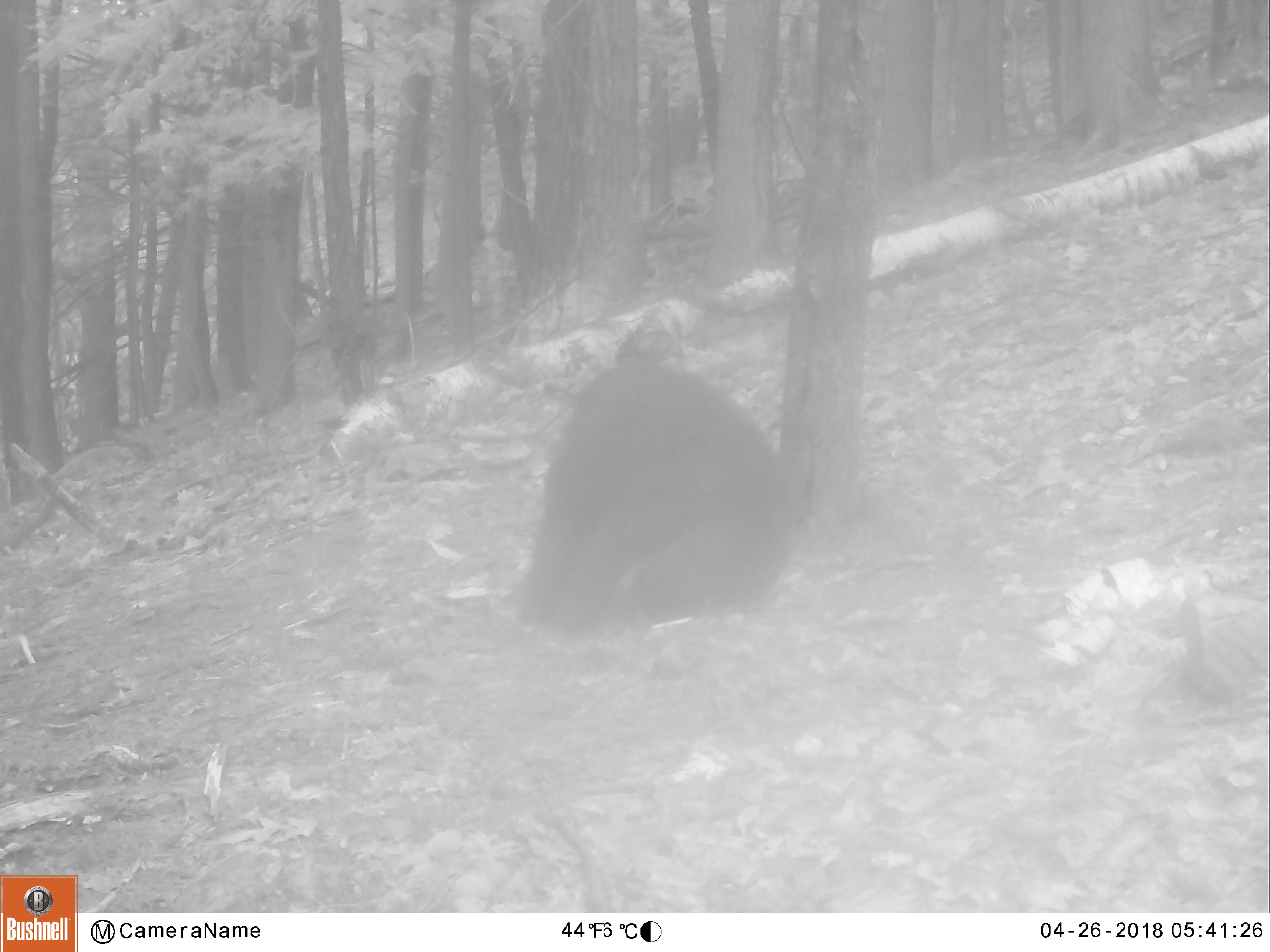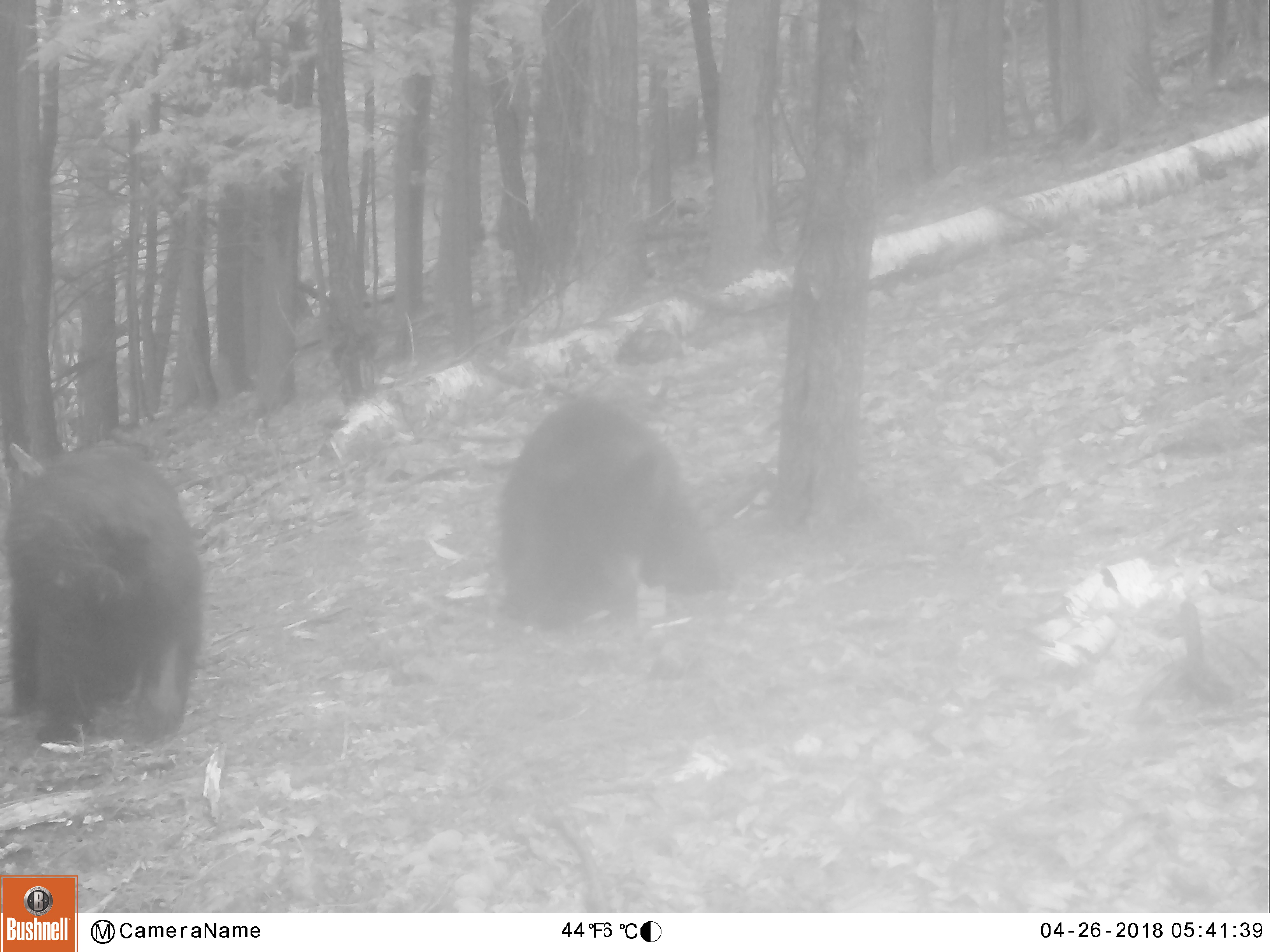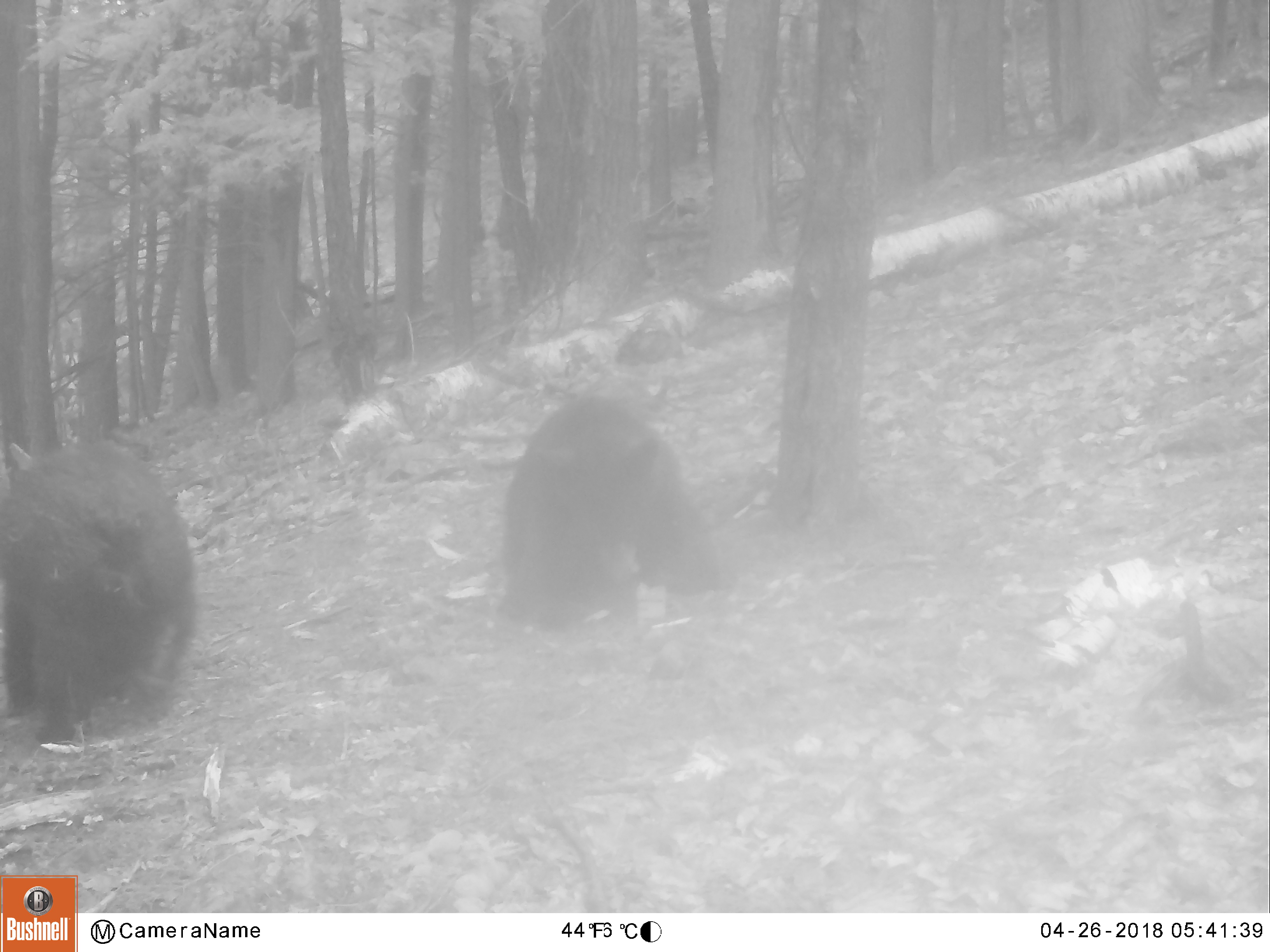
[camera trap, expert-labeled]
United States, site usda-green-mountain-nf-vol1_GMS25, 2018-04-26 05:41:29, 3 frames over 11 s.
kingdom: Animalia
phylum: Chordata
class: Mammalia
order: Carnivora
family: Ursidae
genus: Ursus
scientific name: Ursus americanus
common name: black bear